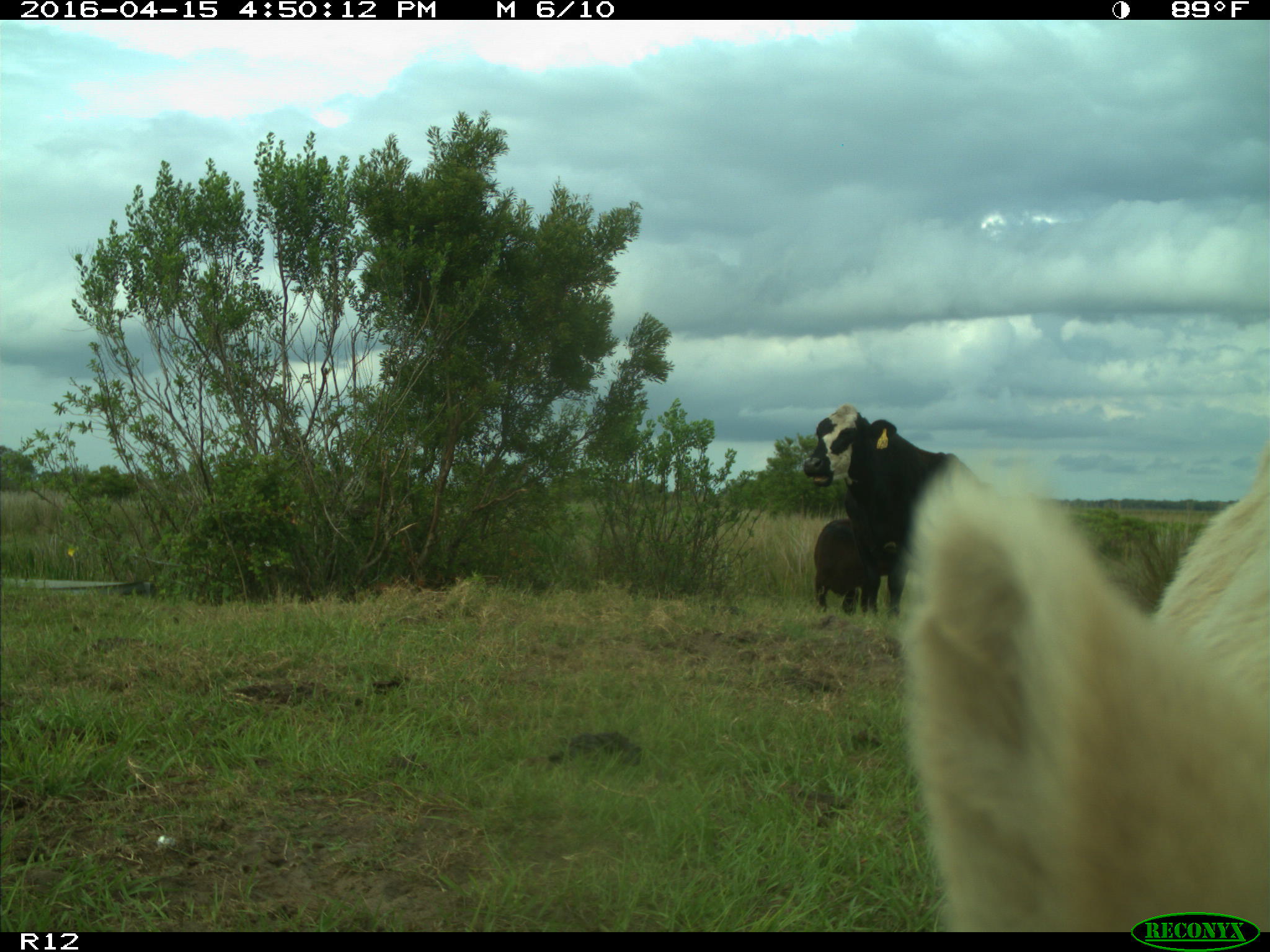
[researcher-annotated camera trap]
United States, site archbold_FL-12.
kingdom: Animalia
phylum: Chordata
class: Mammalia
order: Artiodactyla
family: Bovidae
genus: Bos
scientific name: Bos taurus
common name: domestic cow